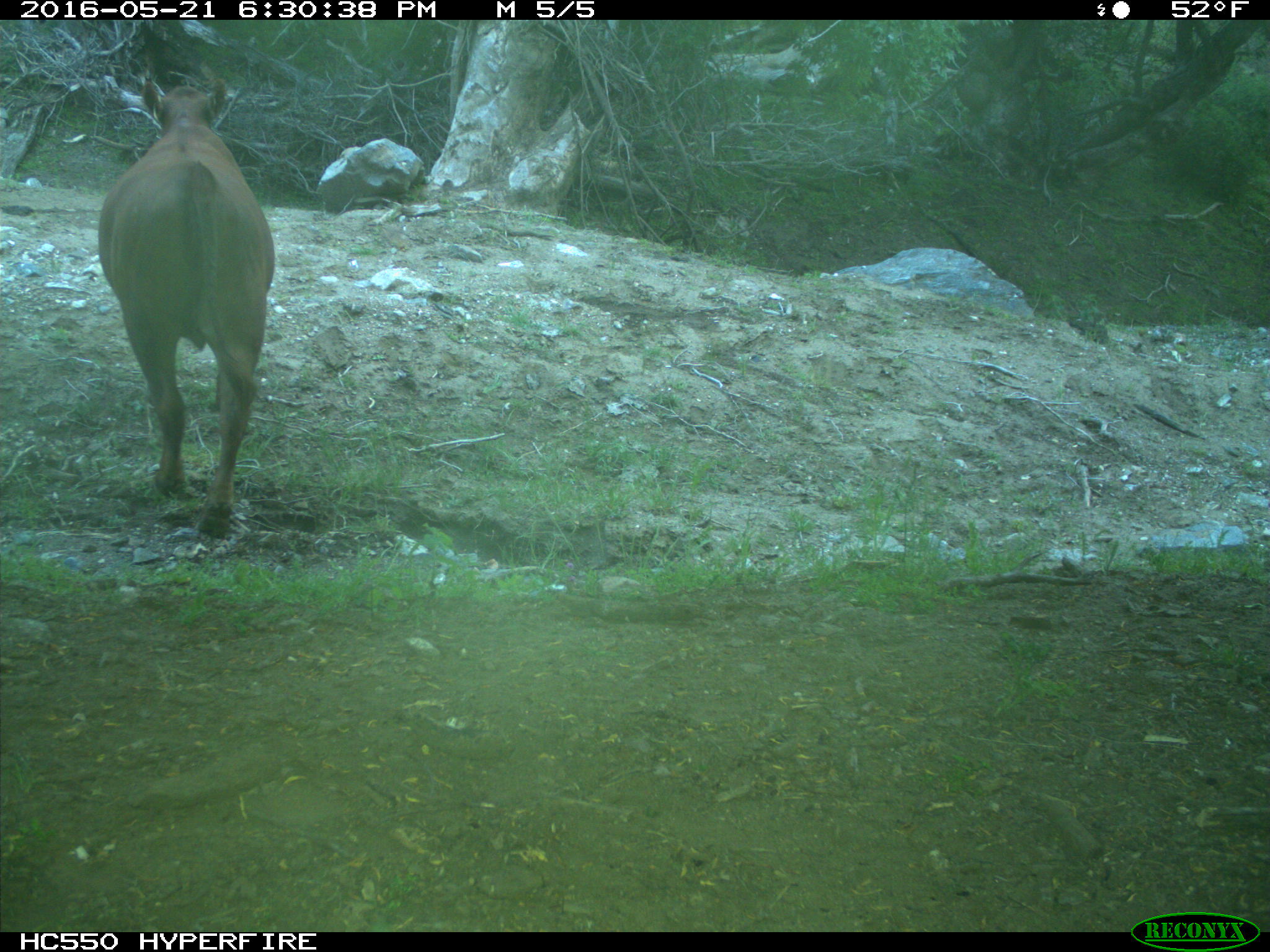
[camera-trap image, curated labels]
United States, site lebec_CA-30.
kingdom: Animalia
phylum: Chordata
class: Mammalia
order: Artiodactyla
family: Bovidae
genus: Bos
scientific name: Bos taurus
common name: domestic cow